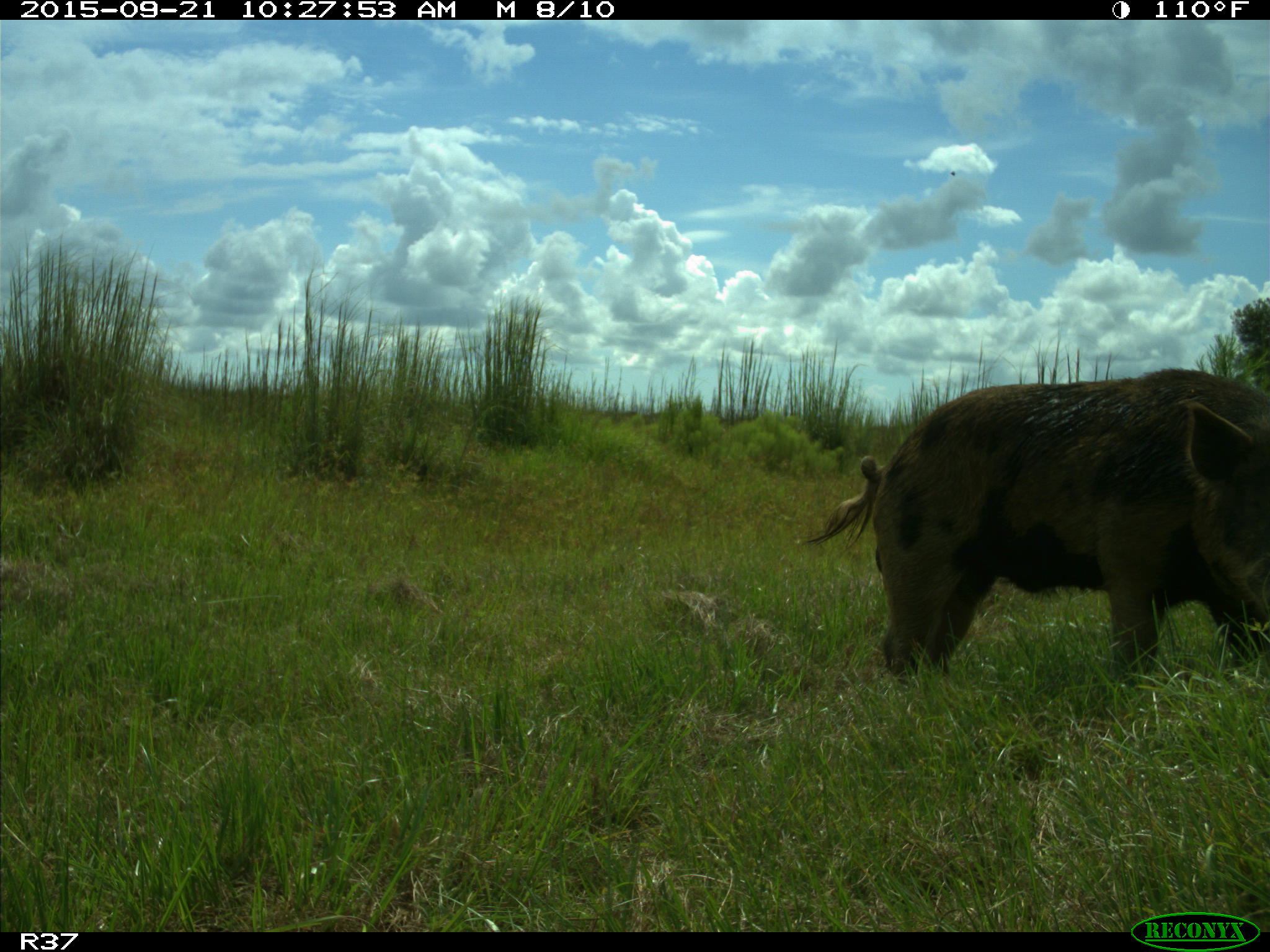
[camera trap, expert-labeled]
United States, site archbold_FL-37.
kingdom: Animalia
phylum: Chordata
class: Mammalia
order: Artiodactyla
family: Suidae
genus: Sus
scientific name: Sus scrofa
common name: wild boar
Sus scrofa (wild boar).